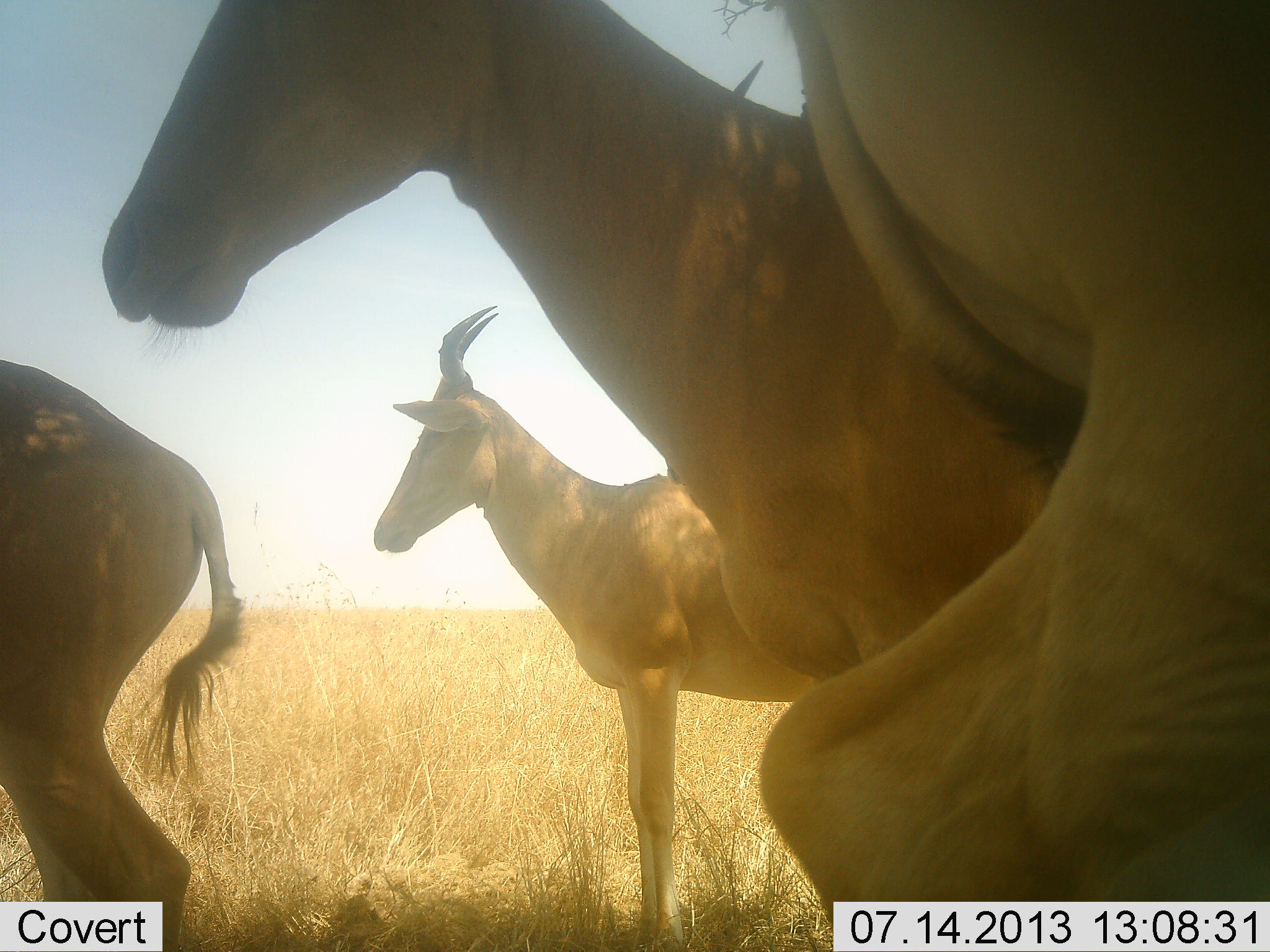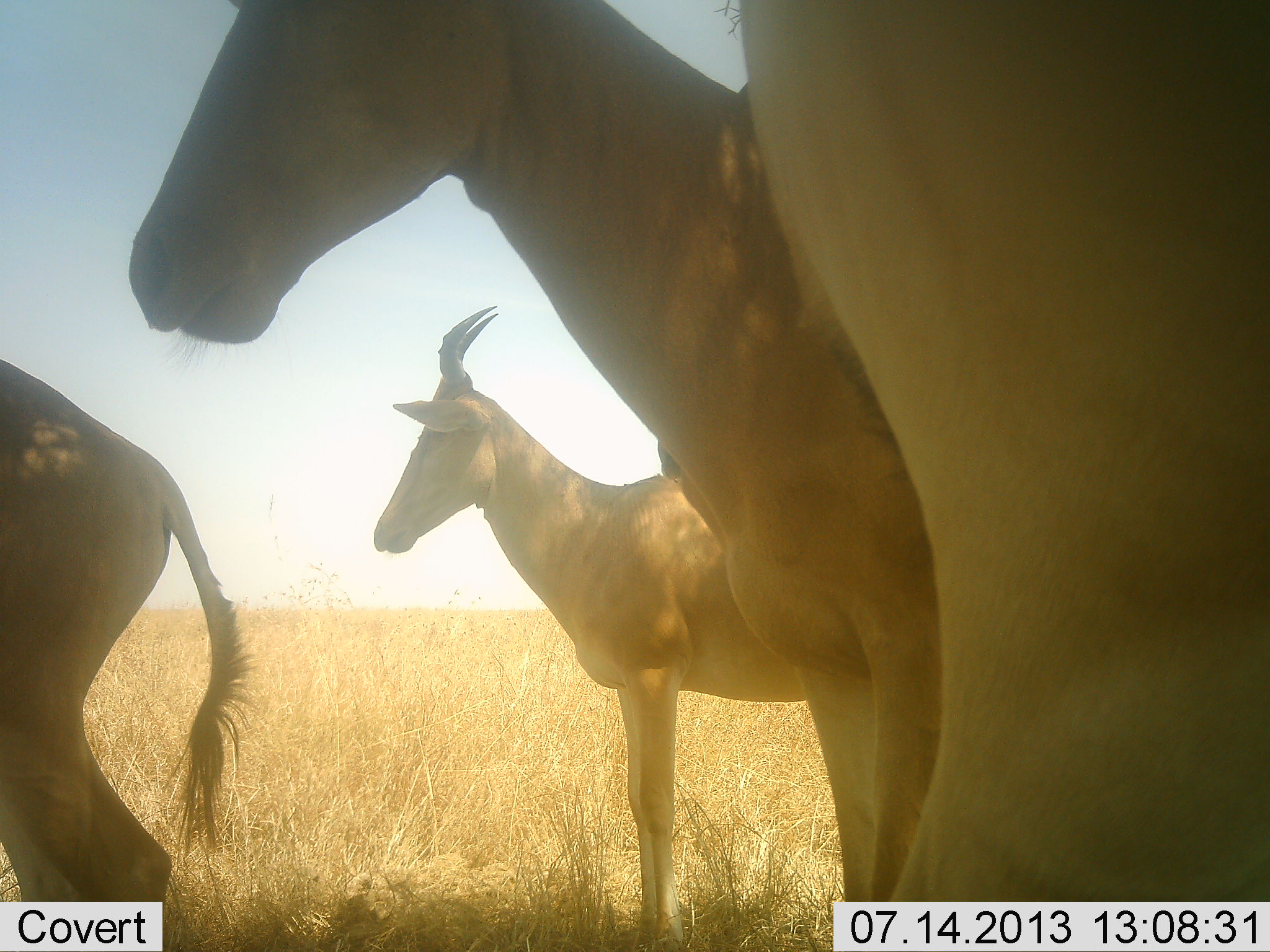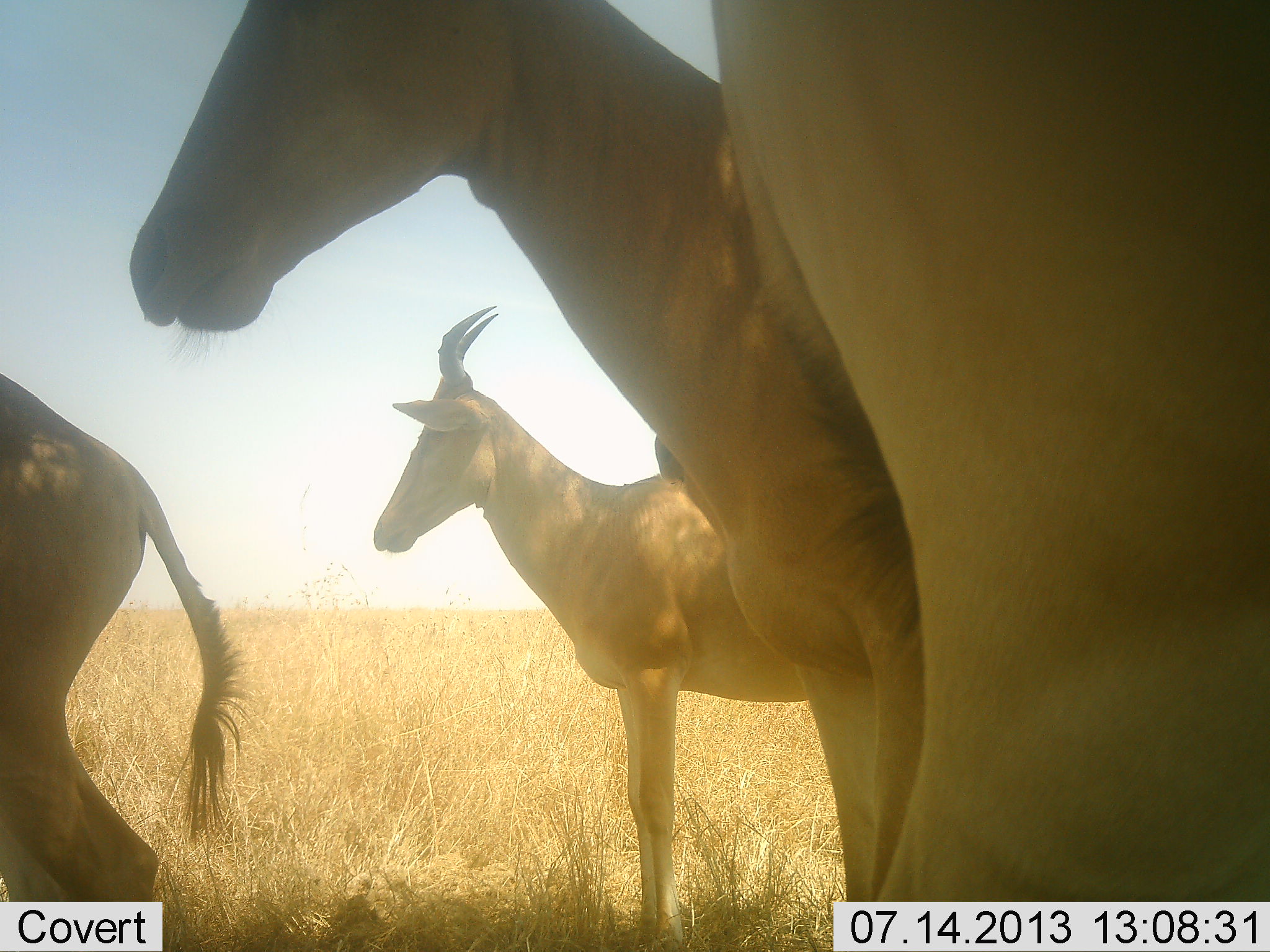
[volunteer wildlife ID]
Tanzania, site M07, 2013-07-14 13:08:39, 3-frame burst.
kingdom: Animalia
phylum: Chordata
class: Mammalia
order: Artiodactyla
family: Bovidae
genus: Alcelaphus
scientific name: Alcelaphus buselaphus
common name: hartebeest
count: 4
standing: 100%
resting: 0%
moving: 40%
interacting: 0%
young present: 0%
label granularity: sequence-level